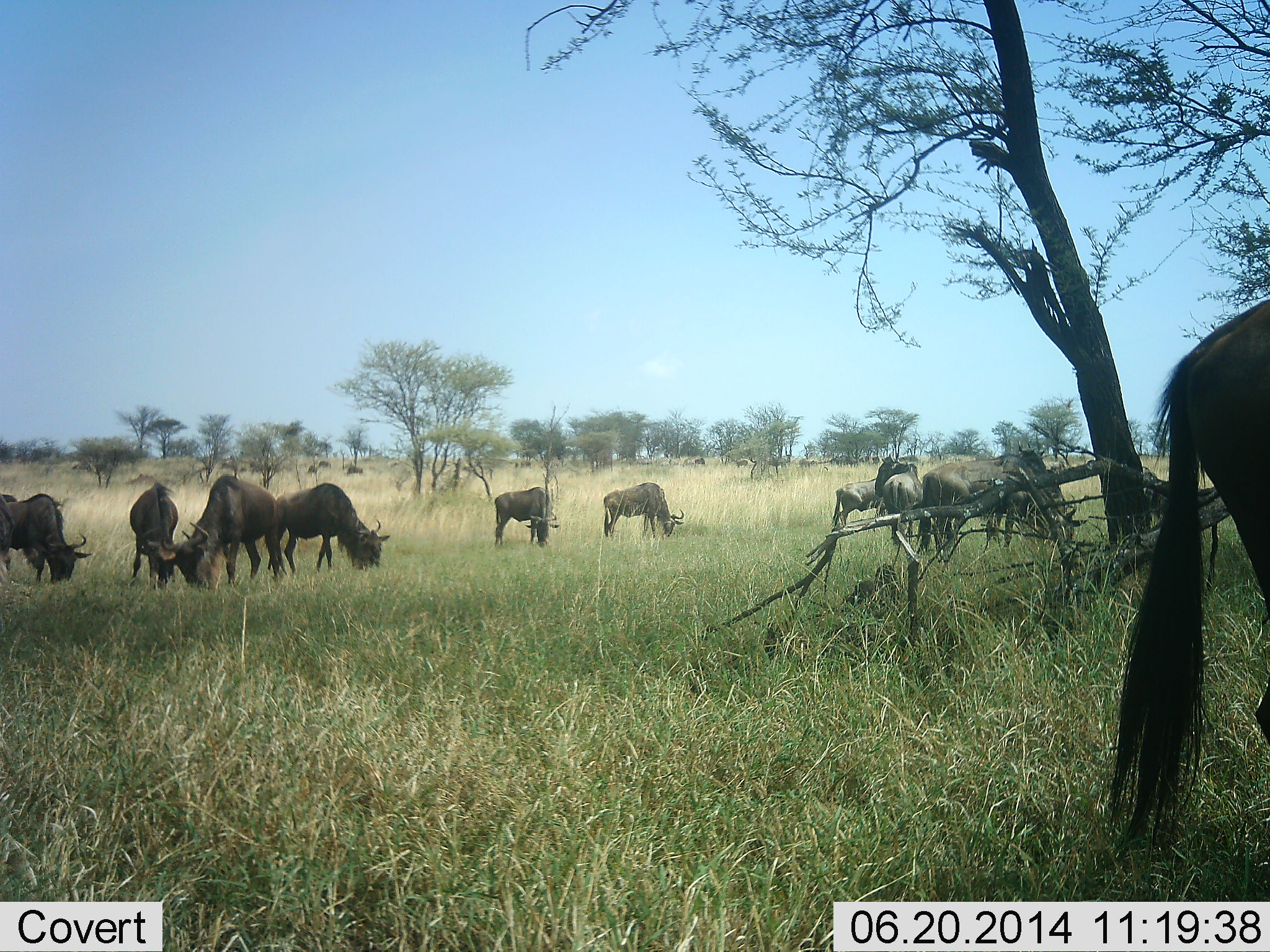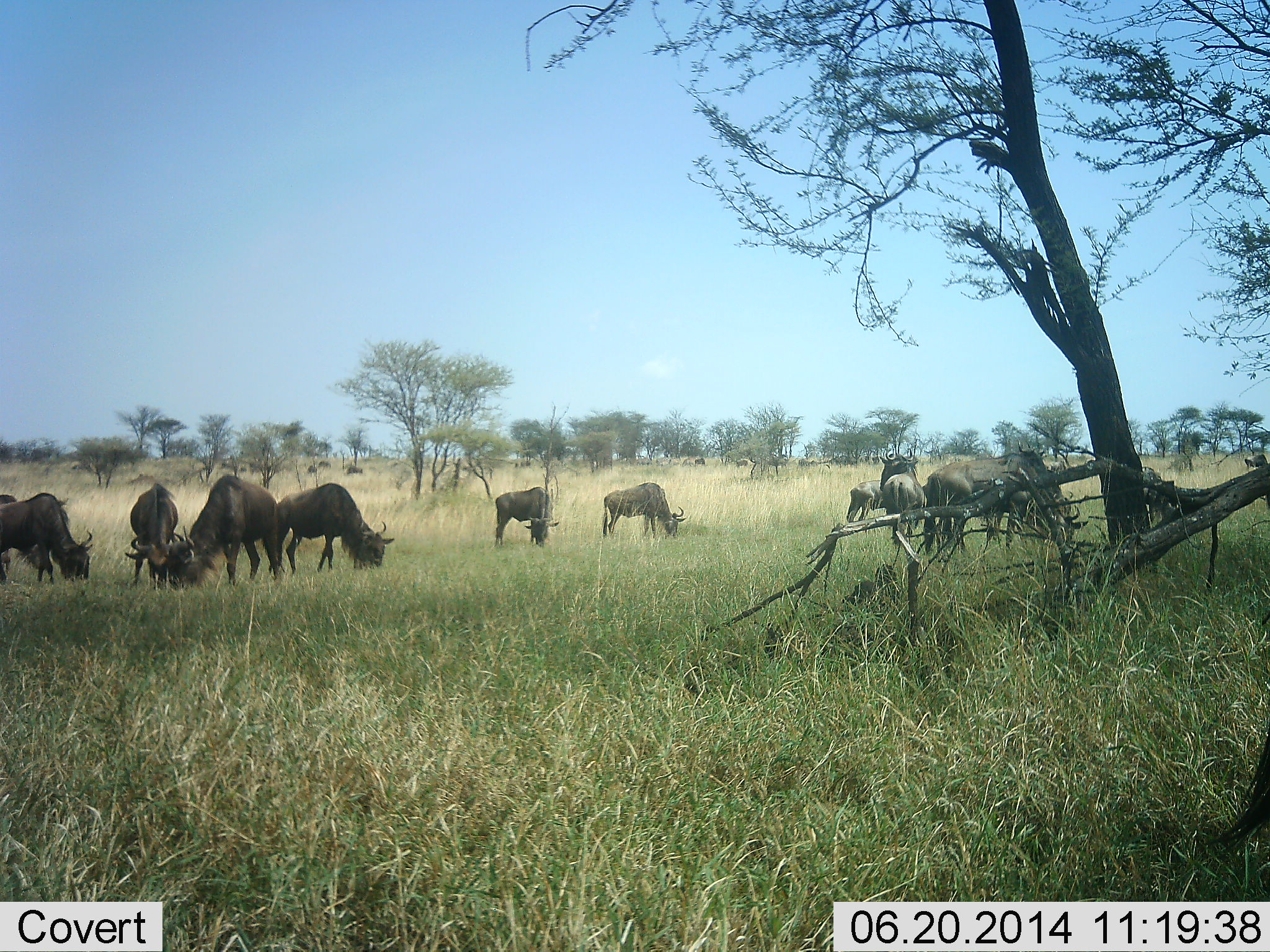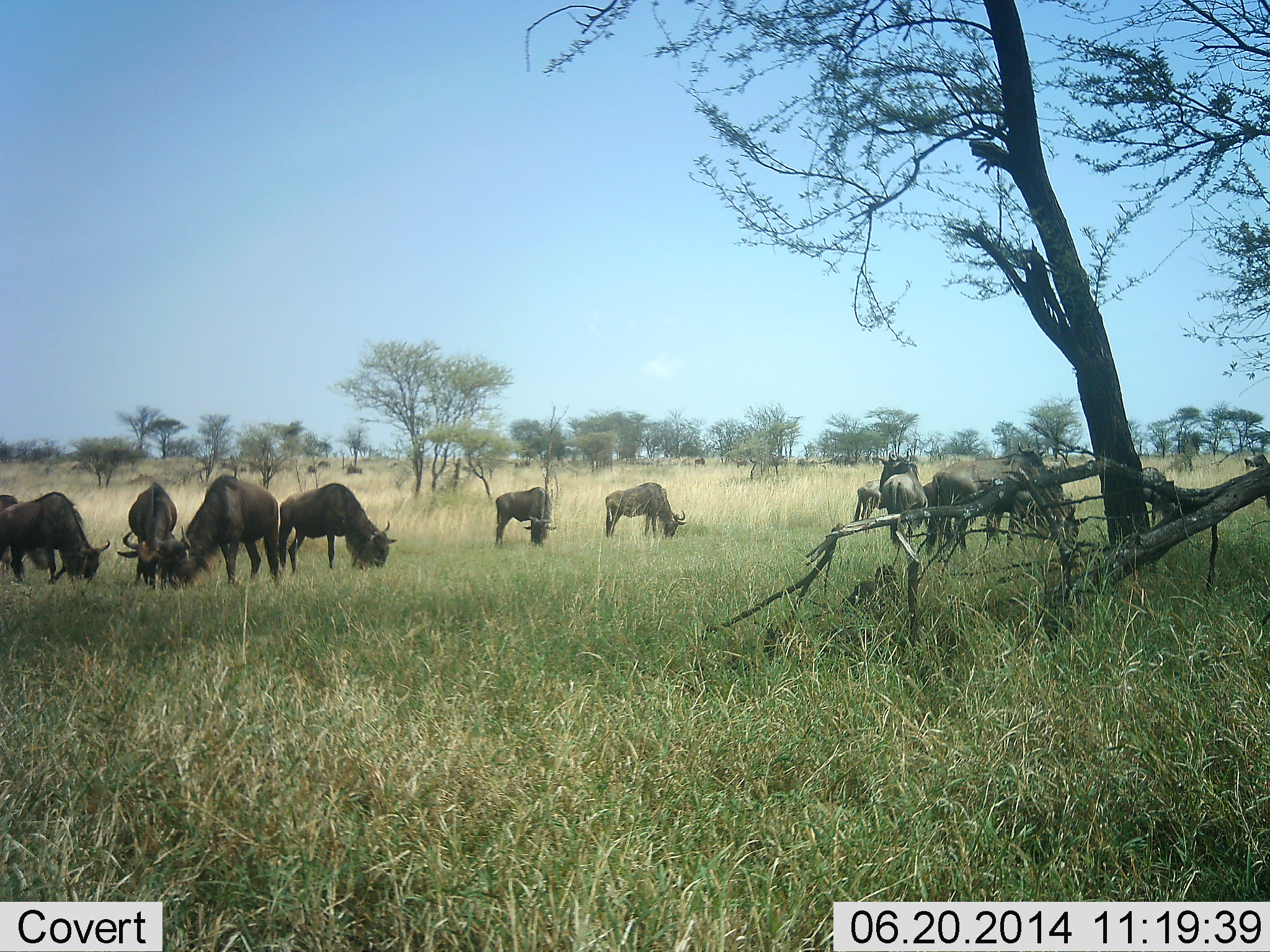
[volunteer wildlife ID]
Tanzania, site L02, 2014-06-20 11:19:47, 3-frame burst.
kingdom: Animalia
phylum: Chordata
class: Mammalia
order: Artiodactyla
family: Bovidae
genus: Connochaetes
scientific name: Connochaetes taurinus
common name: blue wildebeest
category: wildebeest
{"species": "wildebeest (blue wildebeest) (Connochaetes taurinus)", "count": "11-50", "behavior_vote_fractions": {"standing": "60%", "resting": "0%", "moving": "40%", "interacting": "10%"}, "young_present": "10%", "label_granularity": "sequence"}